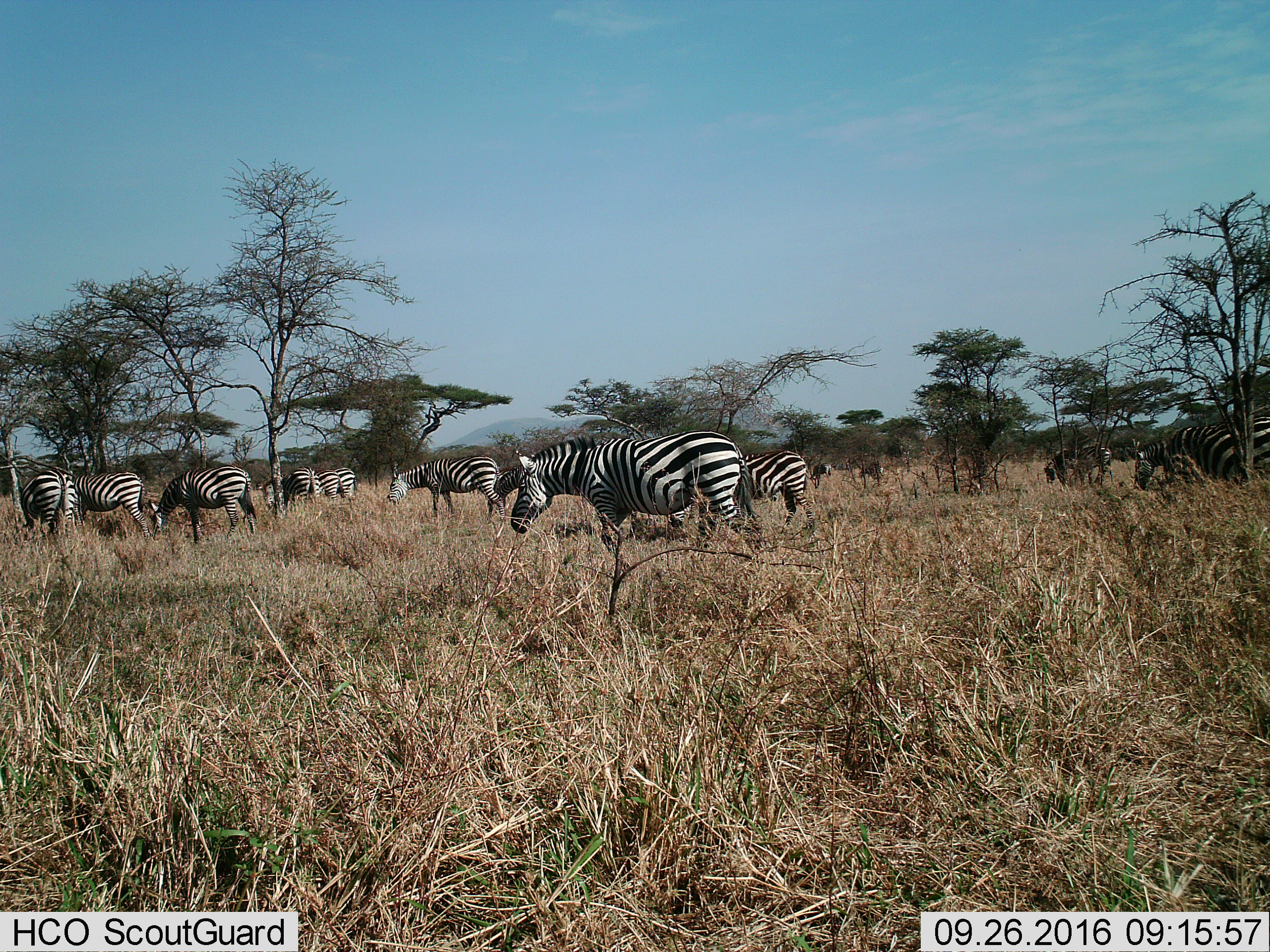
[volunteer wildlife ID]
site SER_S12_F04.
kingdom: Animalia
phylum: Chordata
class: Mammalia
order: Perissodactyla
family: Equidae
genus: Equus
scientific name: Equus quagga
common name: plains zebra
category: zebraplains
Zebraplains (plains zebra) (Equus quagga), count 11-50. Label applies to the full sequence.